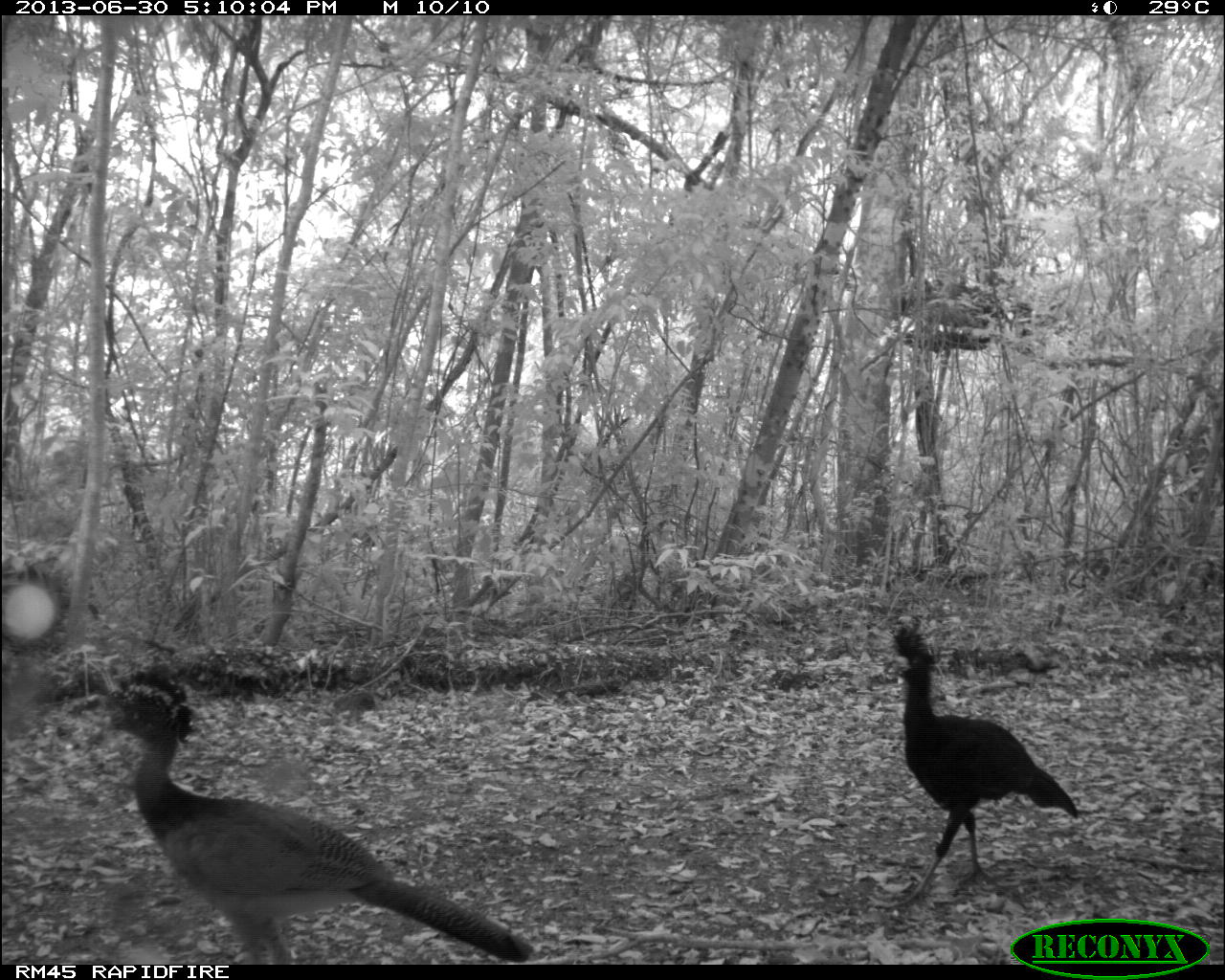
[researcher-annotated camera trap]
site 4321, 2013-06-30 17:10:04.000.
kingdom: Animalia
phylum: Chordata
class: Aves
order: Galliformes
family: Cracidae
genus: Crax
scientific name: Crax rubra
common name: great curassow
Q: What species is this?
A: Crax rubra (great curassow).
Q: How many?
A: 4.